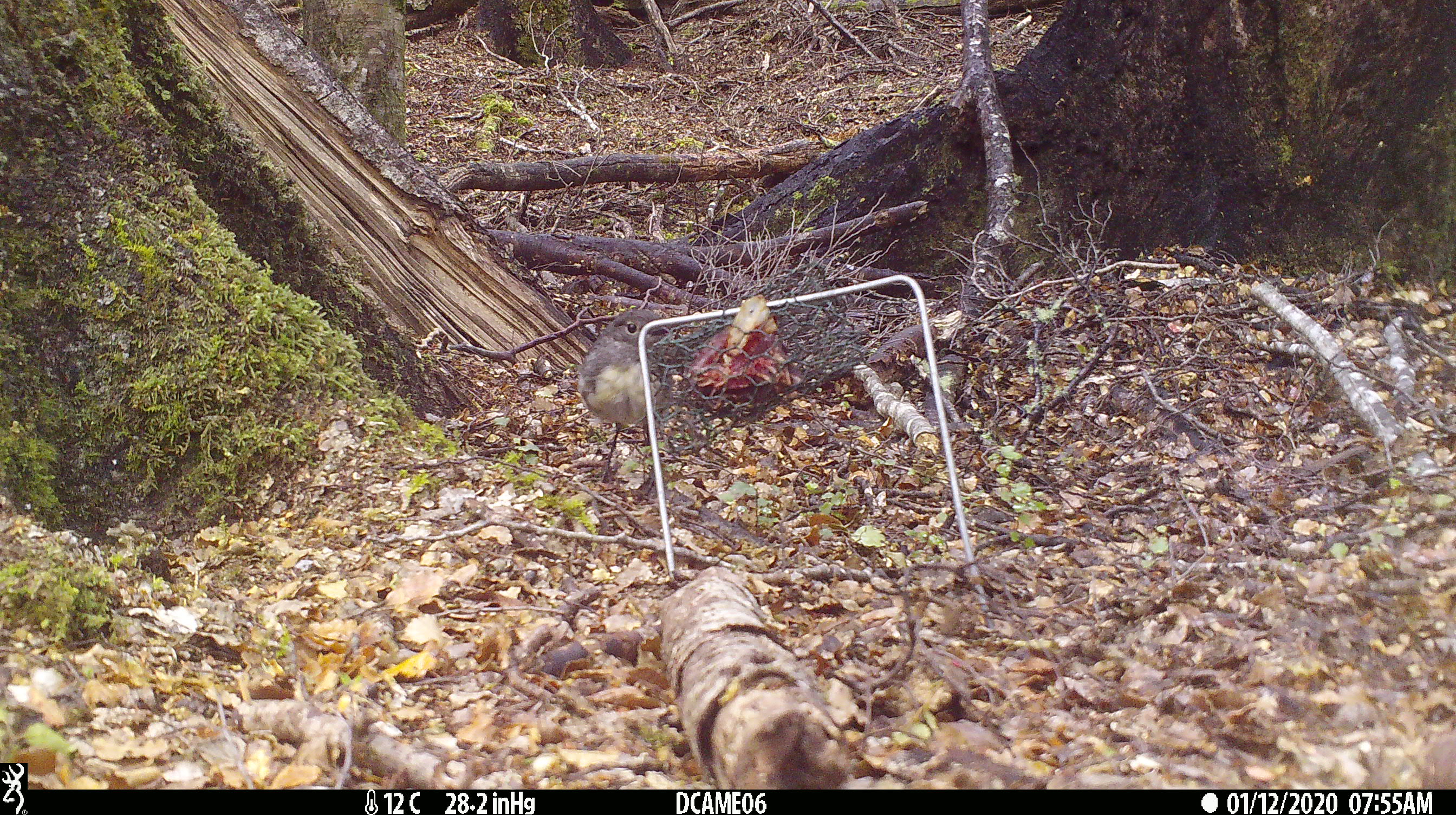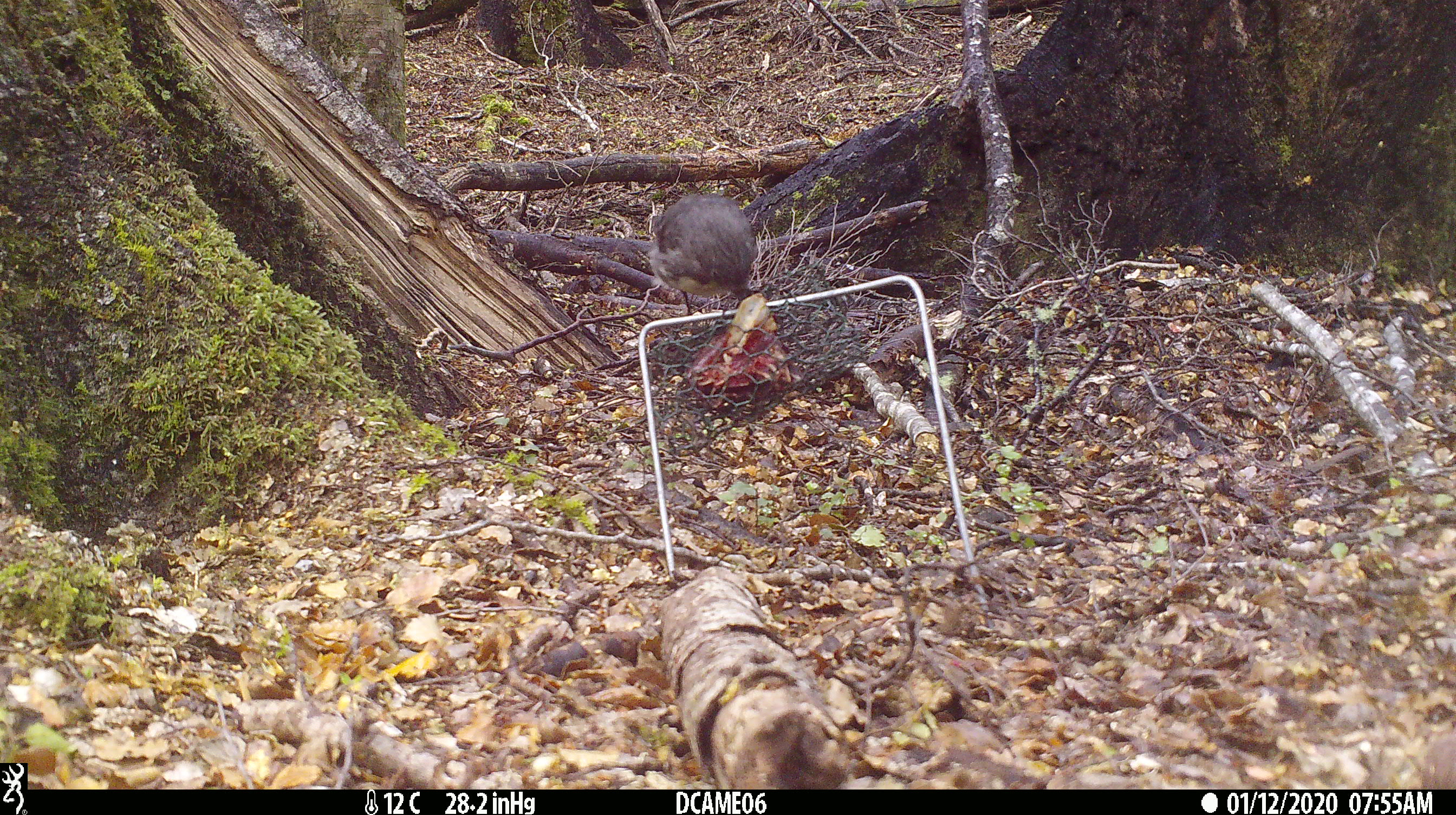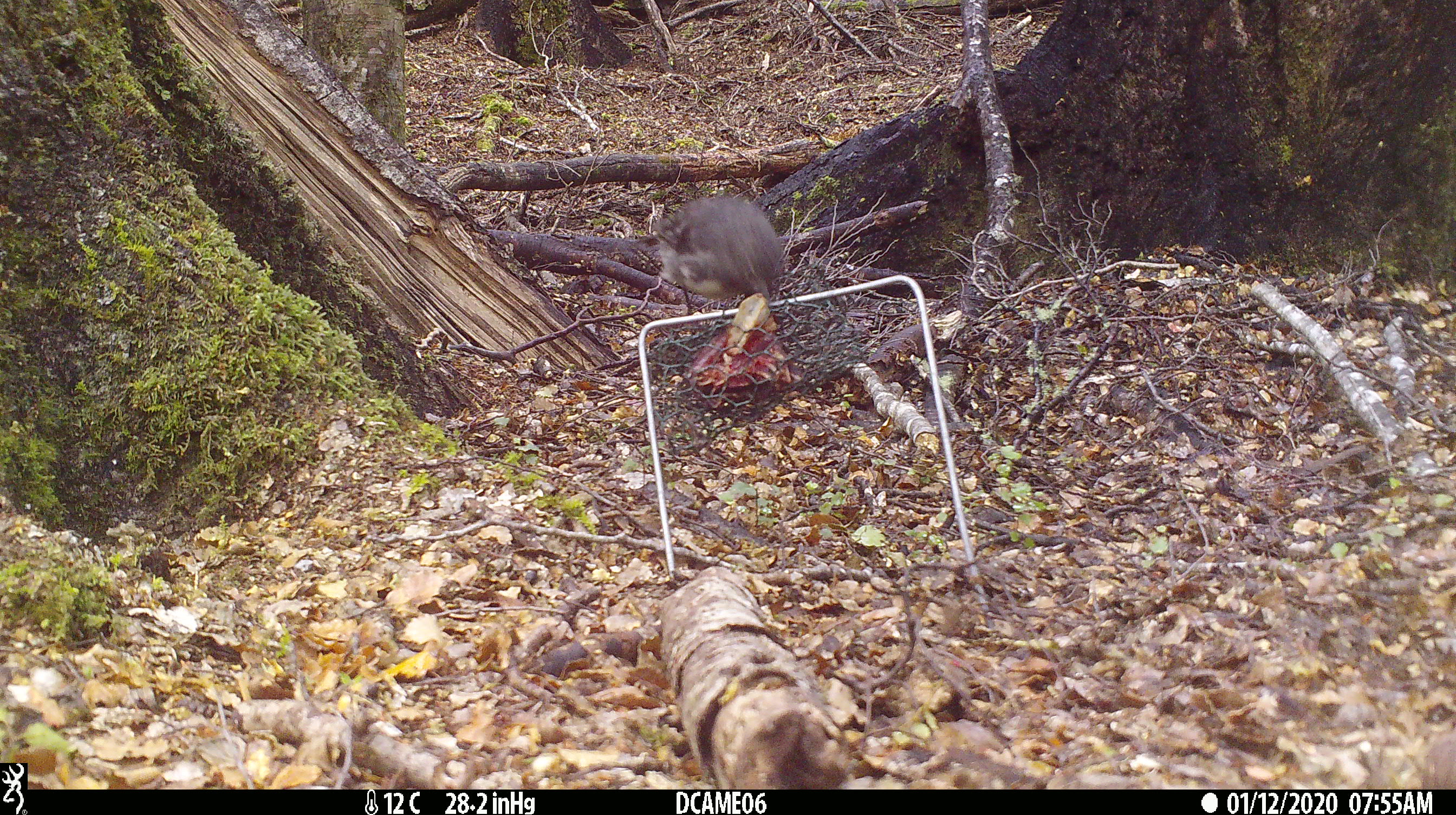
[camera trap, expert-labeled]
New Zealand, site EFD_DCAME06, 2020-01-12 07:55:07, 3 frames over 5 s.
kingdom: Animalia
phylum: Chordata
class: Aves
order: Passeriformes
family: Petroicidae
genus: Petroica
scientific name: Petroica australis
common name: new zealand robin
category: robin